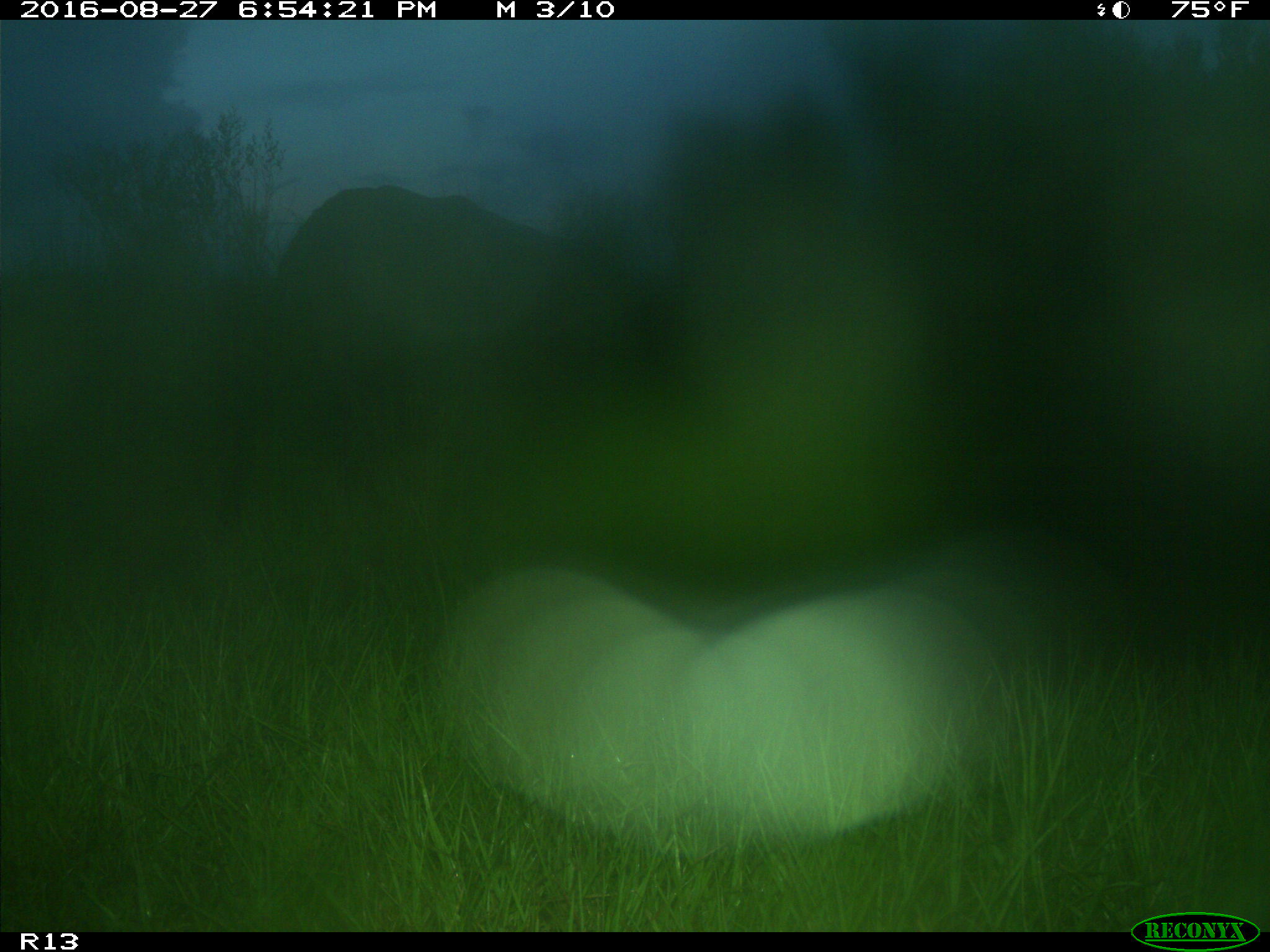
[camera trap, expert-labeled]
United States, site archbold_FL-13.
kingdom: Animalia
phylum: Chordata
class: Mammalia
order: Artiodactyla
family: Bovidae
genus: Bos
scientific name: Bos taurus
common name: domestic cow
Bos taurus (domestic cow).